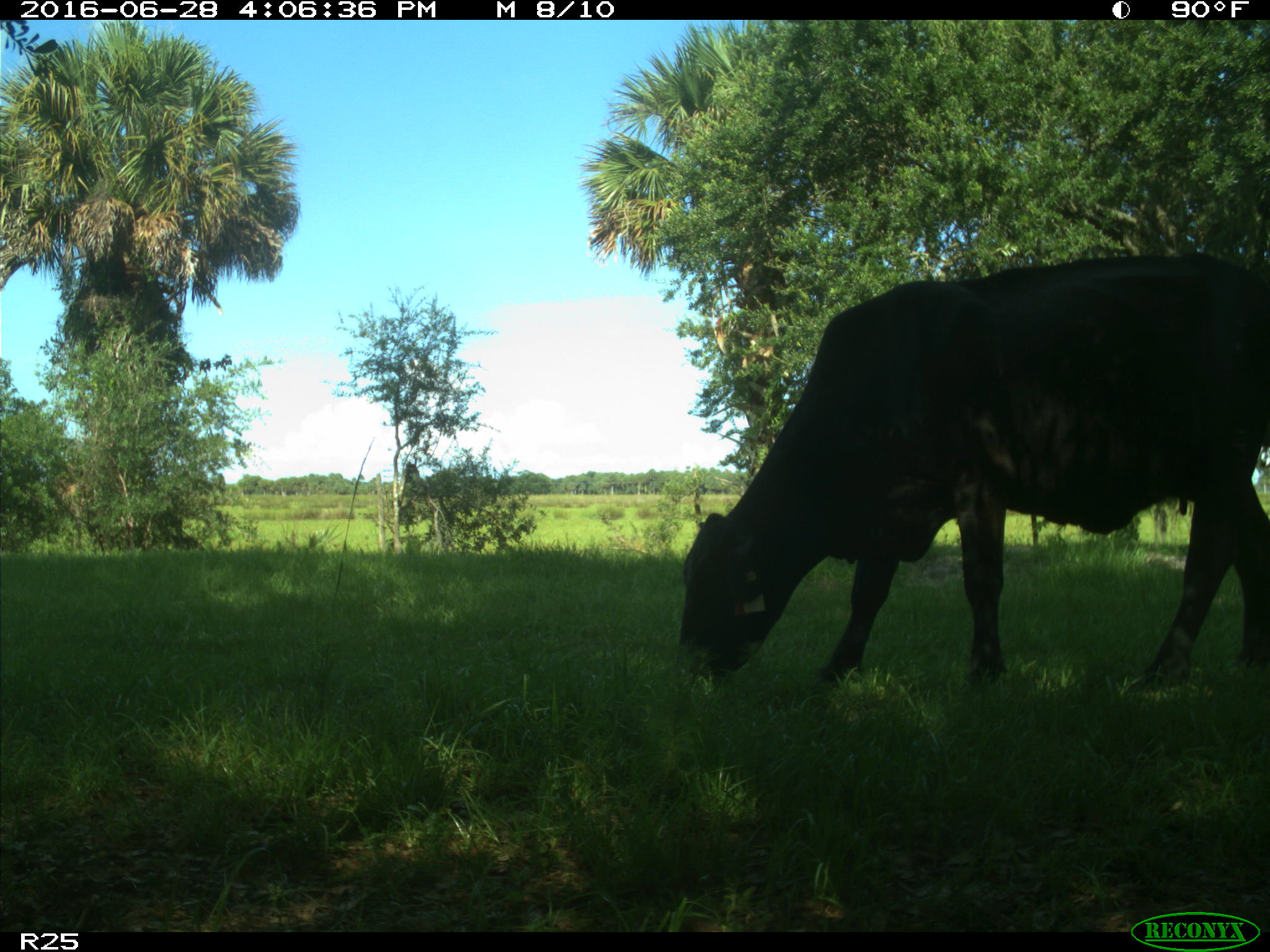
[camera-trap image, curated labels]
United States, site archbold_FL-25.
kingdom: Animalia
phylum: Chordata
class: Mammalia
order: Artiodactyla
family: Bovidae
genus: Bos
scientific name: Bos taurus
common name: domestic cow